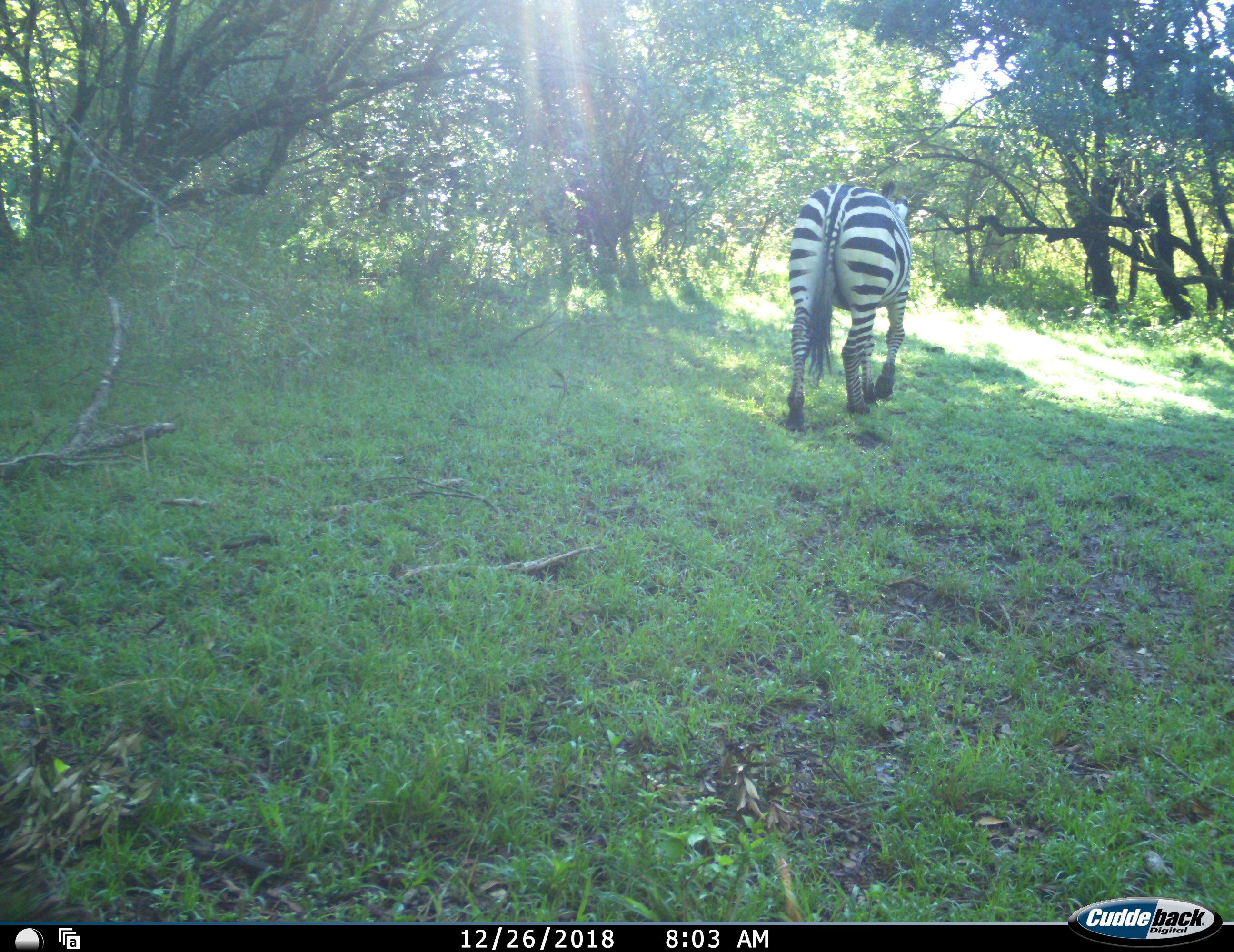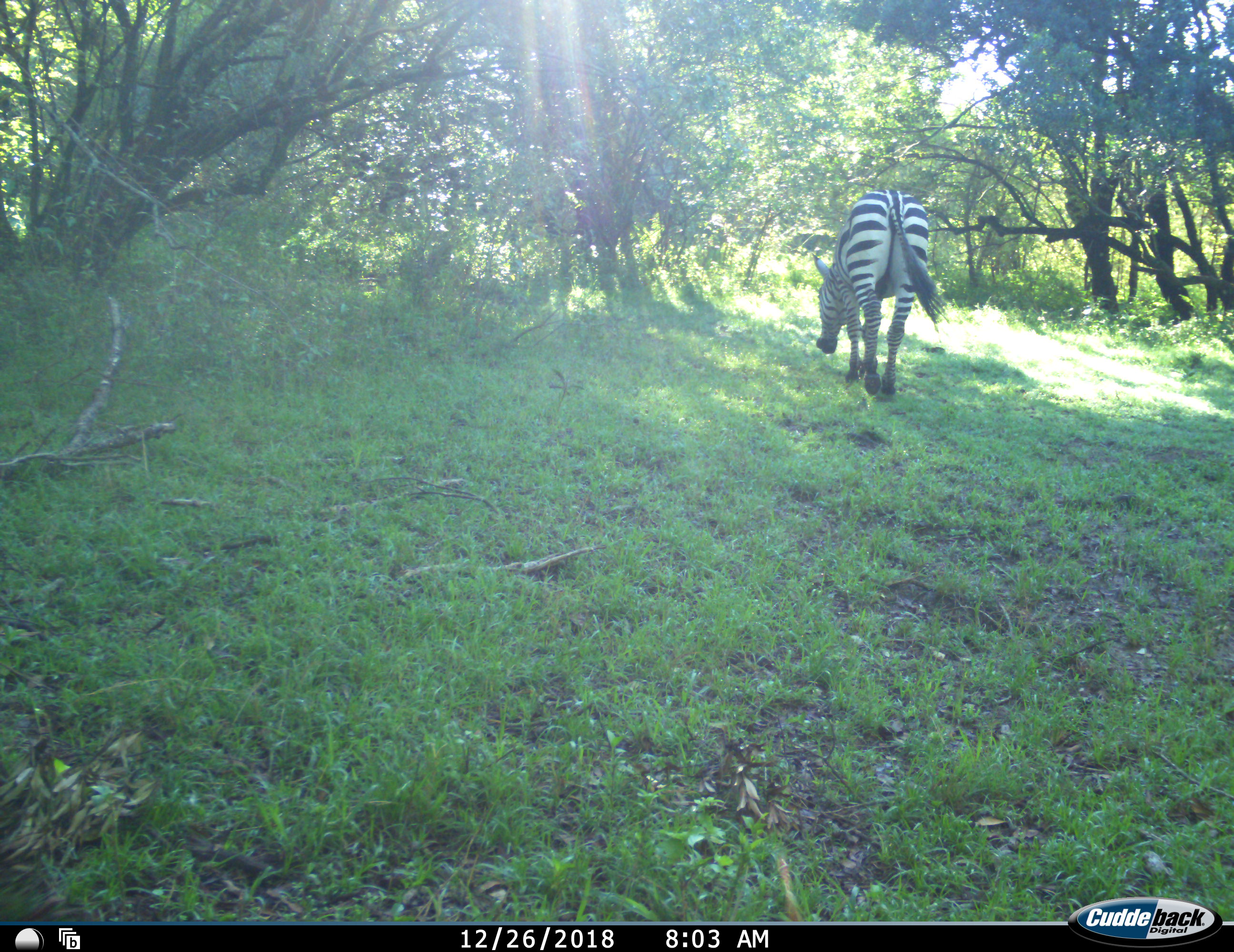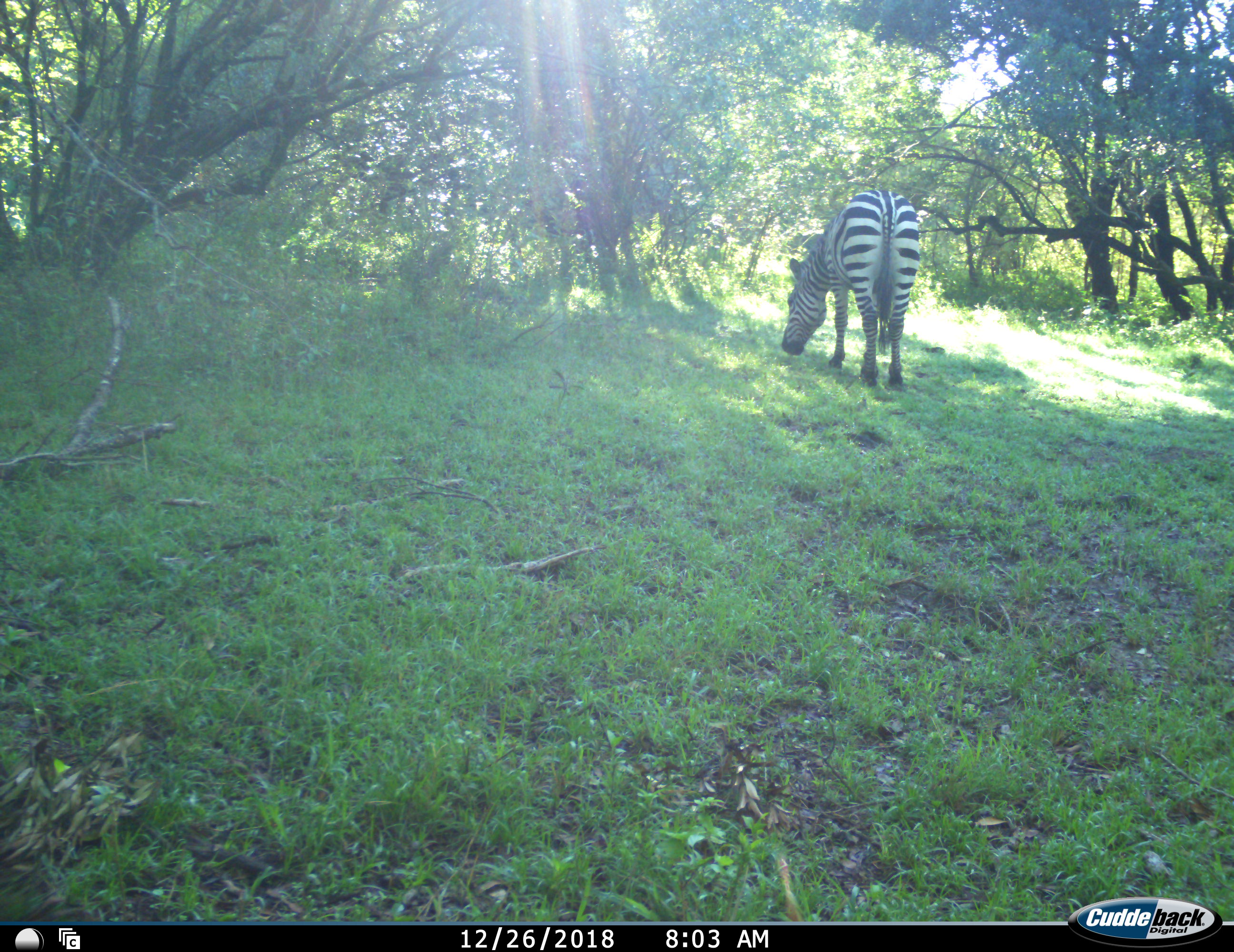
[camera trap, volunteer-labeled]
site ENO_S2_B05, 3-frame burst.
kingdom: Animalia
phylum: Chordata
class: Mammalia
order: Perissodactyla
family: Equidae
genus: Equus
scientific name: Equus quagga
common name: plains zebra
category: zebraplains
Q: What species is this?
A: Zebraplains (plains zebra) (Equus quagga).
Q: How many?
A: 1.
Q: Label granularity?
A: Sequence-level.